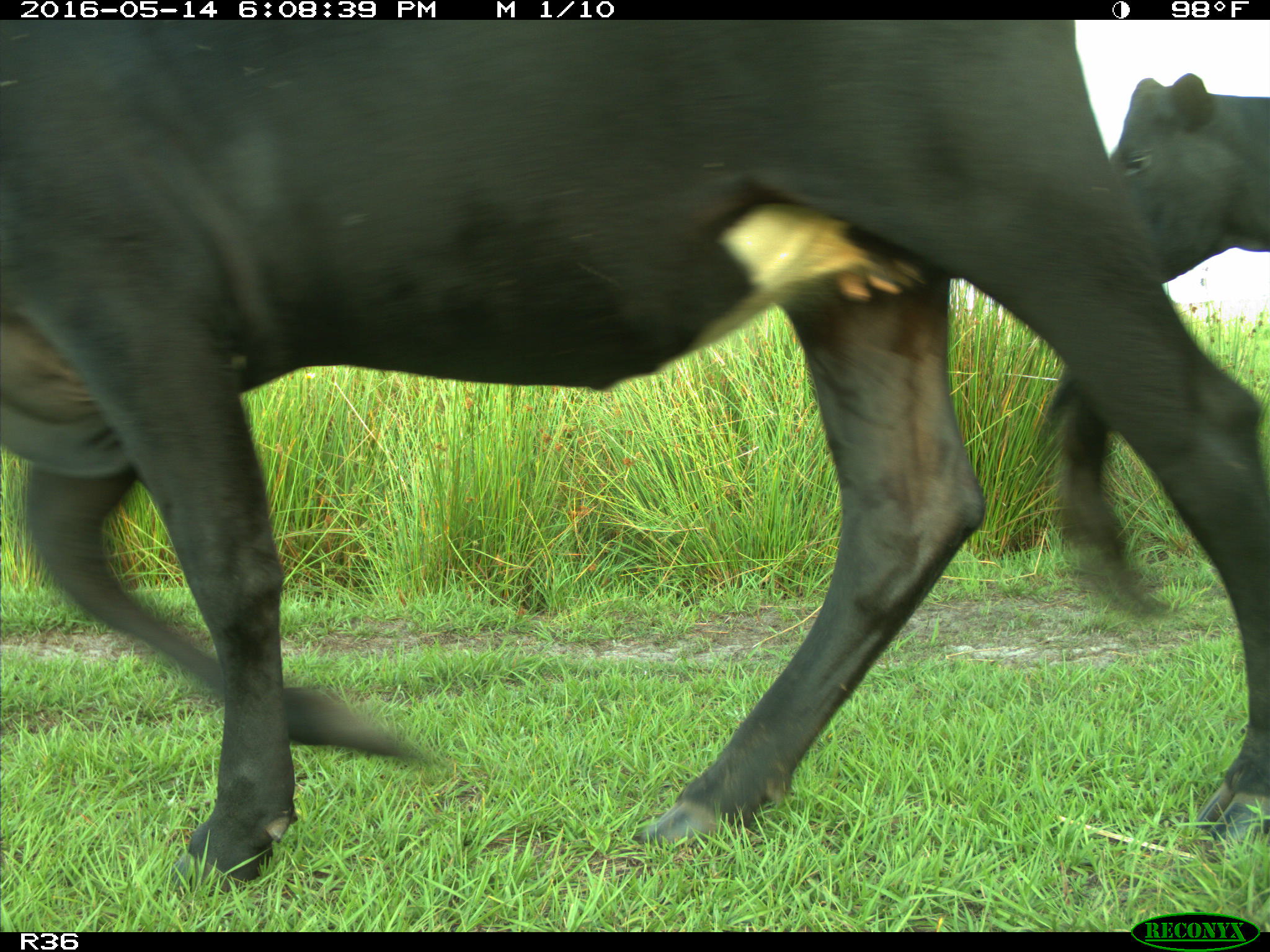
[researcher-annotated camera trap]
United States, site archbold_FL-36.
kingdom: Animalia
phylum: Chordata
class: Mammalia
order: Artiodactyla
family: Bovidae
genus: Bos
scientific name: Bos taurus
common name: domestic cow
Bos taurus (domestic cow).